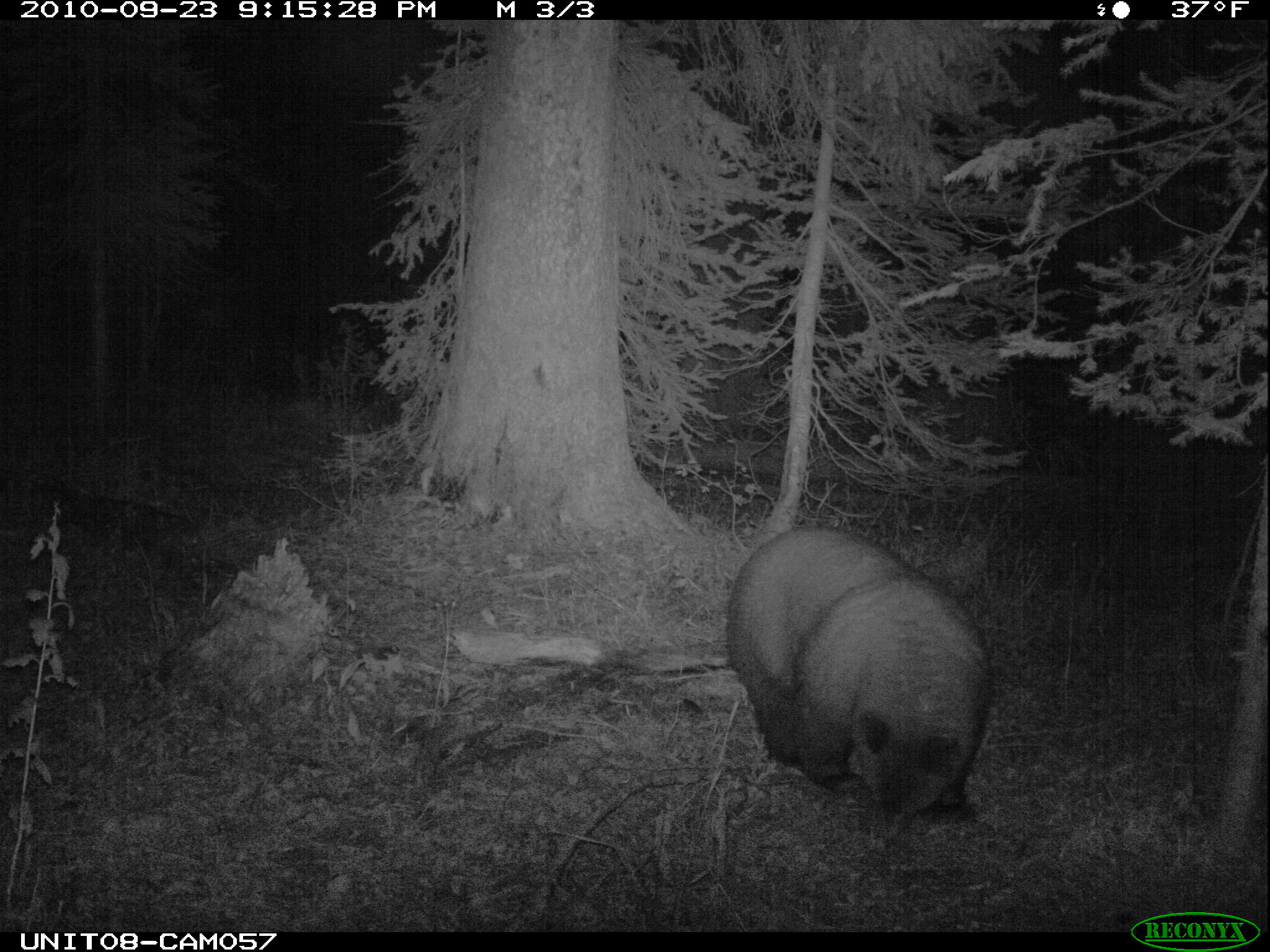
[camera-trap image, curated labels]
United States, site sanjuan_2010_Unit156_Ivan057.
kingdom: Animalia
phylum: Chordata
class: Mammalia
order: Carnivora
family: Ursidae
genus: Ursus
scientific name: Ursus americanus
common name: american black bear